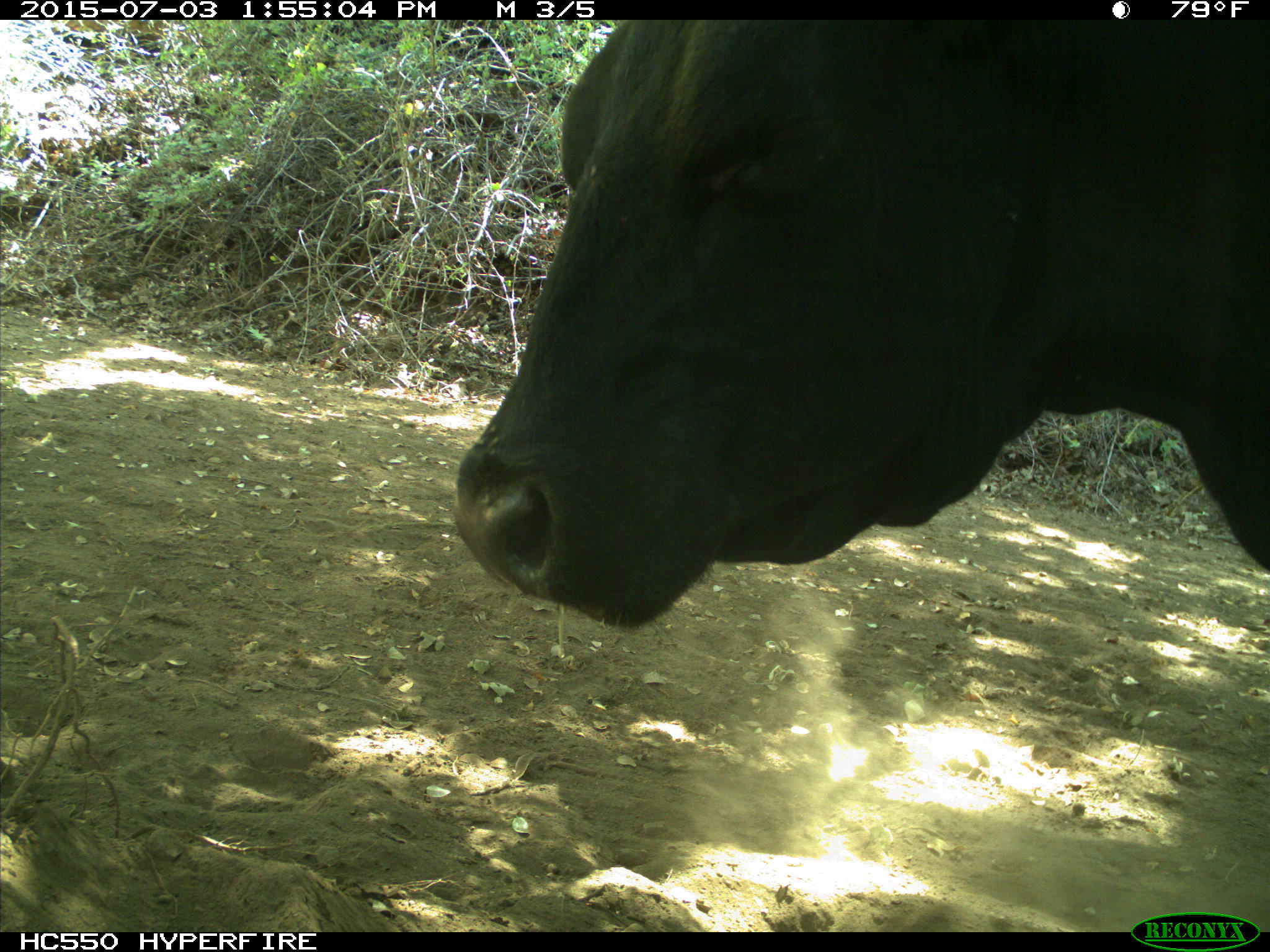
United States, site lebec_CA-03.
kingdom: Animalia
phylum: Chordata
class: Mammalia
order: Artiodactyla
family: Bovidae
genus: Bos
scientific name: Bos taurus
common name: domestic cow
Bos taurus (domestic cow).